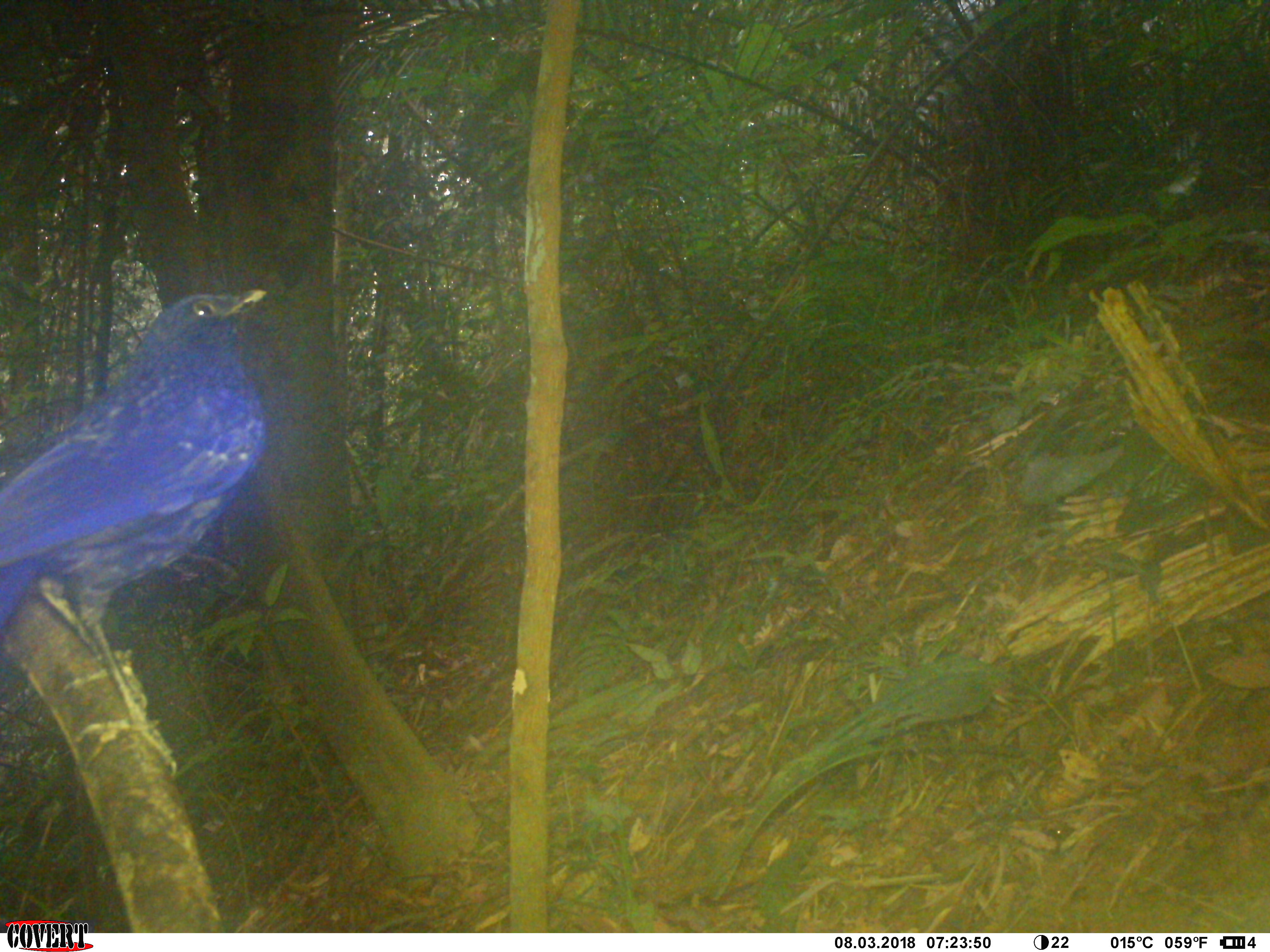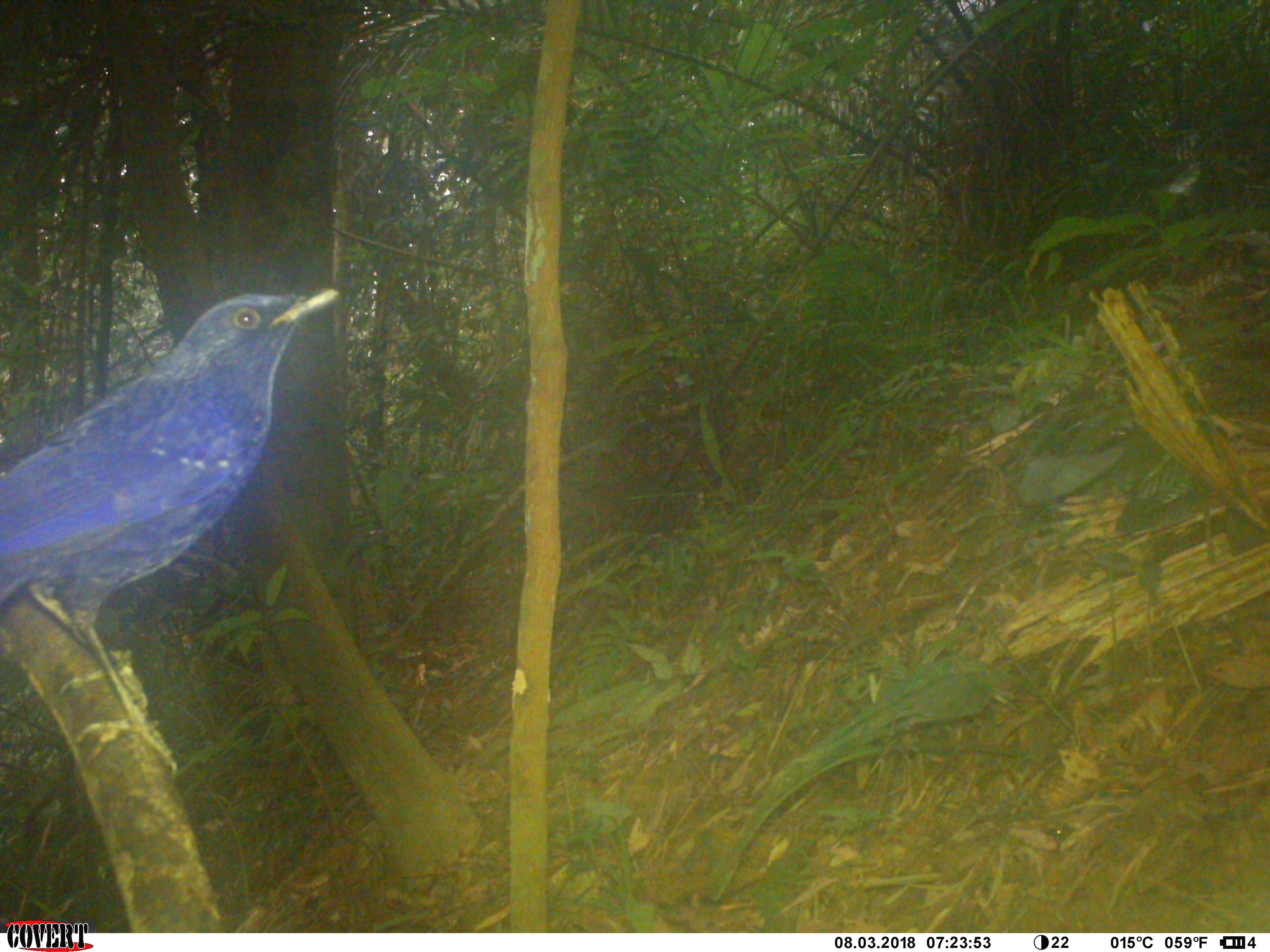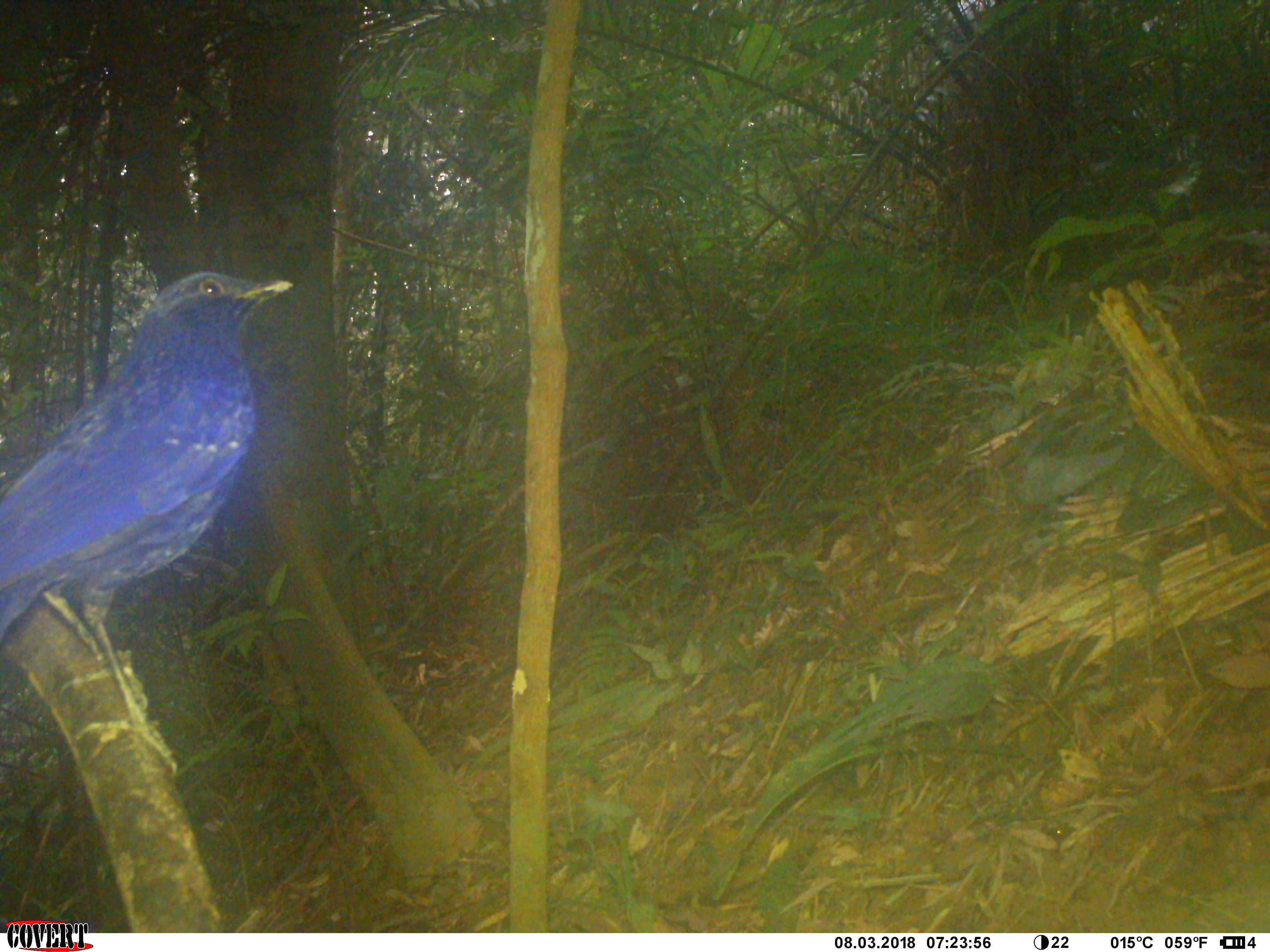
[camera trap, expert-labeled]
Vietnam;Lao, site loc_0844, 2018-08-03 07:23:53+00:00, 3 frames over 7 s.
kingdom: Animalia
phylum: Chordata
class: Aves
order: Passeriformes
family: Muscicapidae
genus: Myophonus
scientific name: Myophonus caeruleus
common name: blue whistling thrush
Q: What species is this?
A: Blue whistling thrush (Myophonus caeruleus).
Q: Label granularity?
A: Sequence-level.